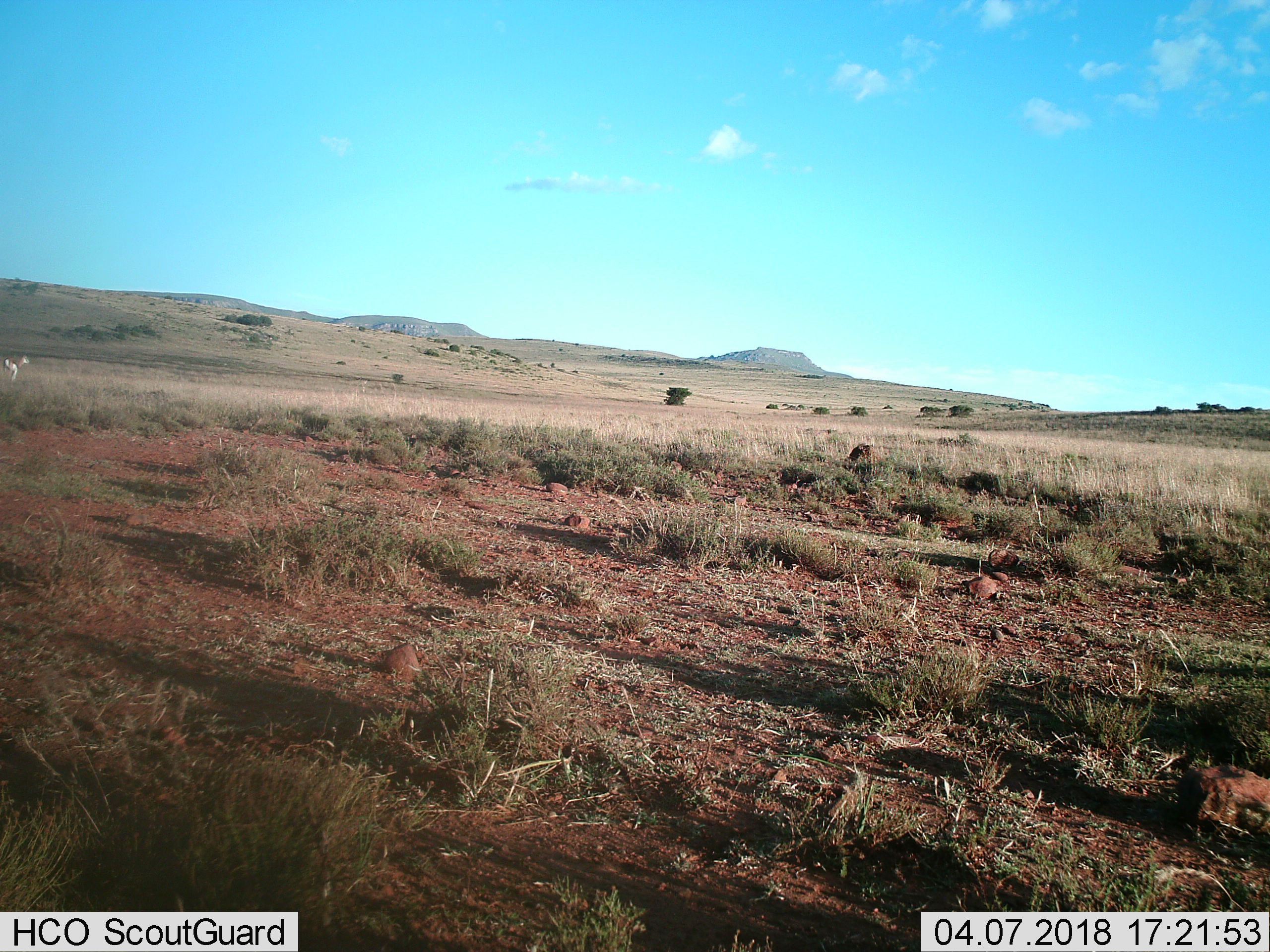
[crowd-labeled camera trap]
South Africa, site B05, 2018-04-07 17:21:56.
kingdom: Animalia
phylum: Chordata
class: Mammalia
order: Artiodactyla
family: Bovidae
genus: Antidorcas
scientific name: Antidorcas marsupialis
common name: springbok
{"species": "springbok (Antidorcas marsupialis)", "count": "1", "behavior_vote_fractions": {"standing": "33%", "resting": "0%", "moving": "67%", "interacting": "0%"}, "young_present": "0%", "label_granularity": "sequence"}